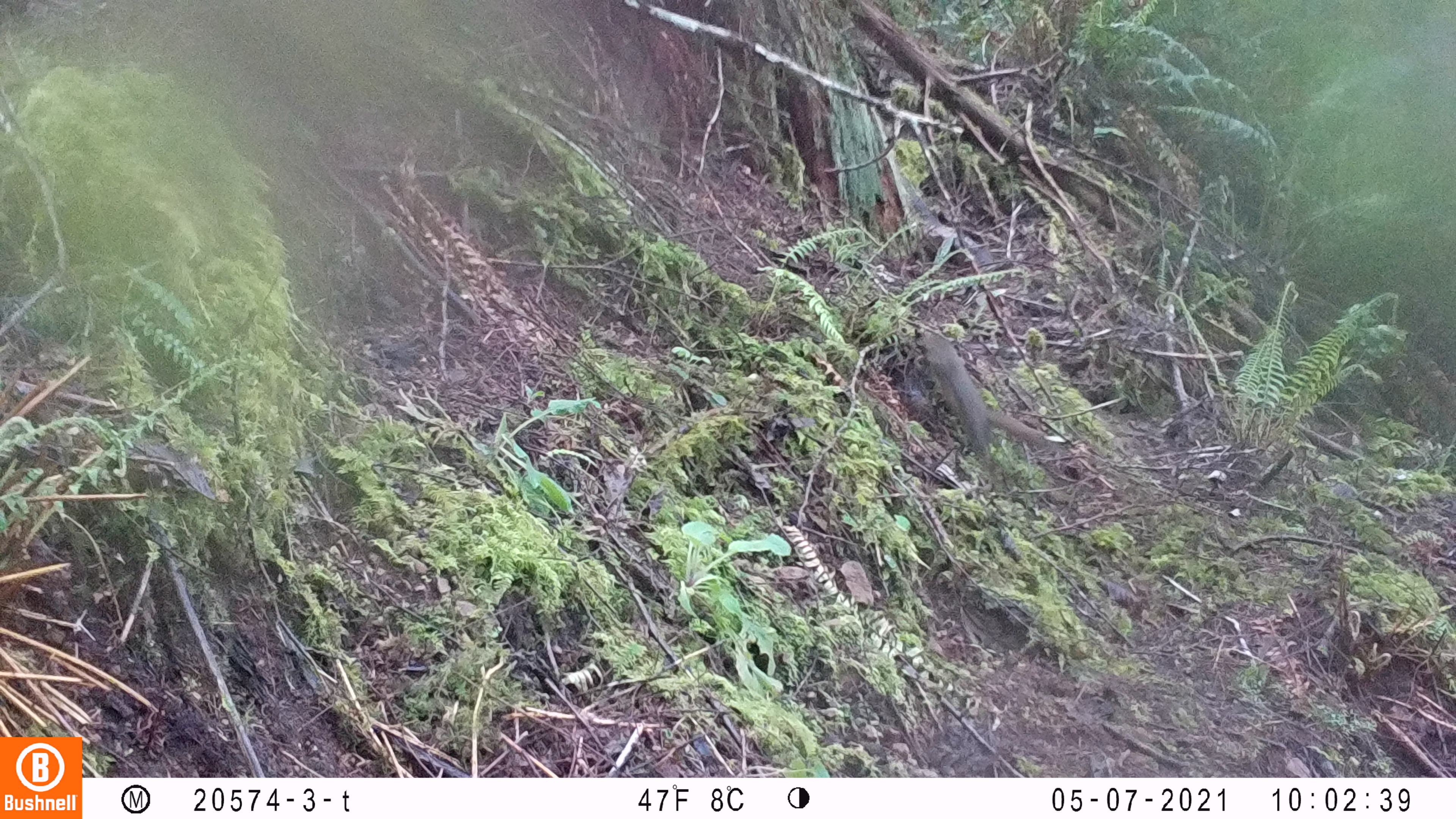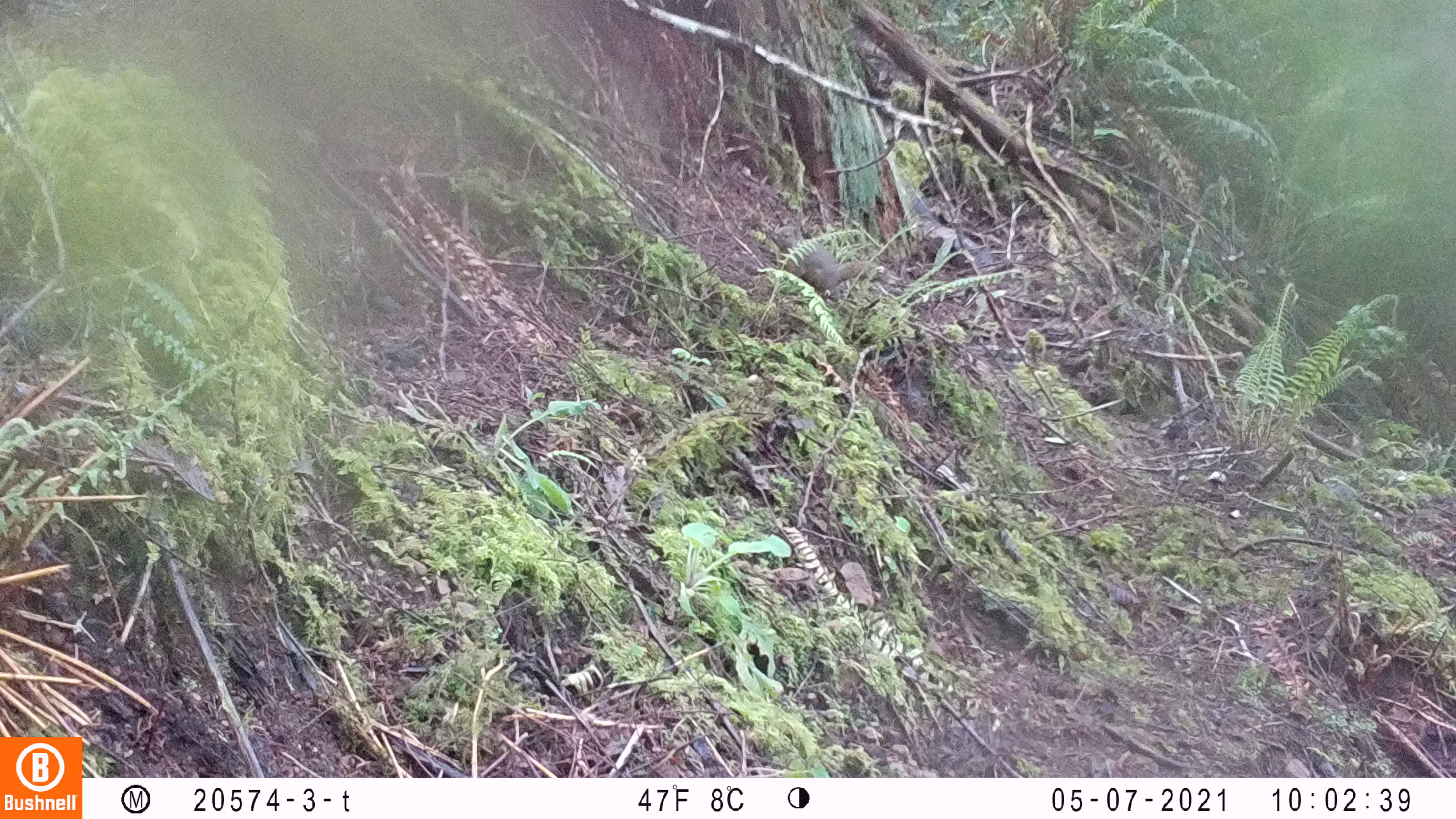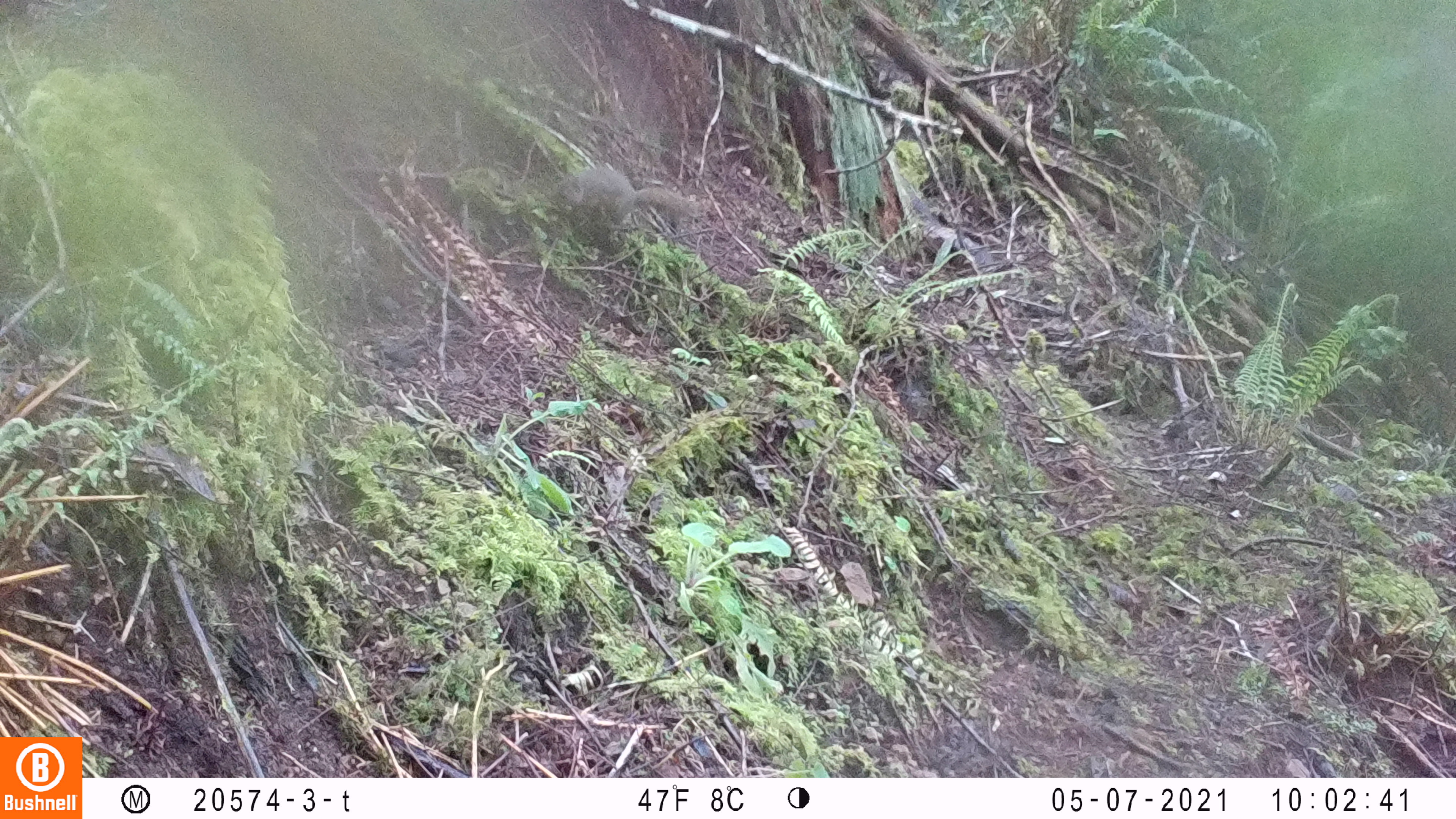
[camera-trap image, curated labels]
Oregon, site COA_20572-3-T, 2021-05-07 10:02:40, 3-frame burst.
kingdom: Animalia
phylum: Chordata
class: Mammalia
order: Rodentia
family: Sciuridae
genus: Tamiasciurus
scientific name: Tamiasciurus douglasii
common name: douglas squirrel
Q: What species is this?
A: Douglas squirrel (Tamiasciurus douglasii).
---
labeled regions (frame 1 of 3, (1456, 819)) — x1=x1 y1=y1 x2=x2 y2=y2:
douglas squirrel: x1=911 y1=319 x2=1054 y2=461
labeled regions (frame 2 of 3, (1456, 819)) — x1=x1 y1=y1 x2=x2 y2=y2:
douglas squirrel: x1=768 y1=223 x2=896 y2=297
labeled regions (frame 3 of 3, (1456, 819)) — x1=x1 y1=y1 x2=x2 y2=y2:
douglas squirrel: x1=545 y1=164 x2=702 y2=241